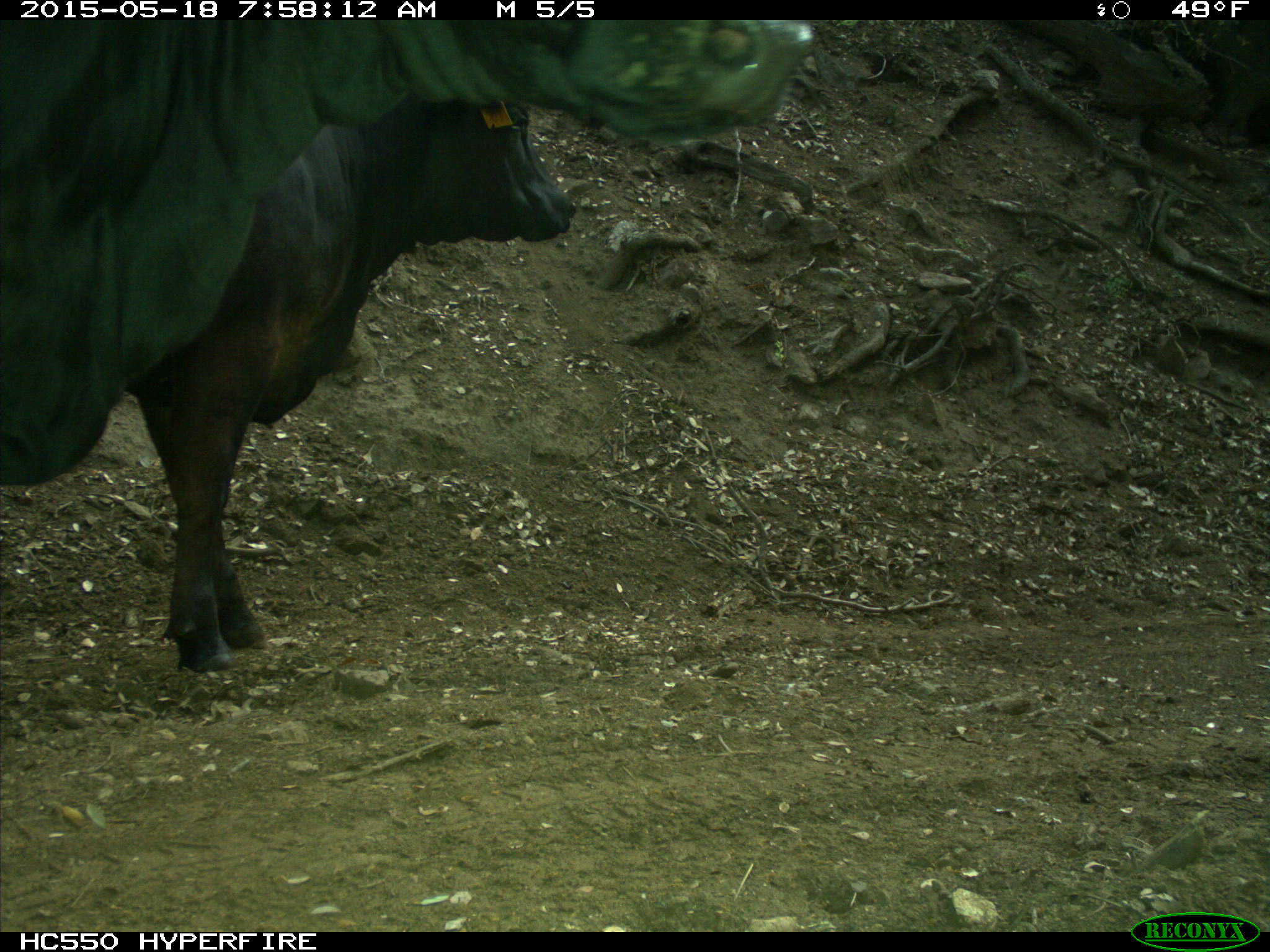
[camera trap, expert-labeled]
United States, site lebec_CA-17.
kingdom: Animalia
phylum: Chordata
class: Mammalia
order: Artiodactyla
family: Bovidae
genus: Bos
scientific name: Bos taurus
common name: domestic cow